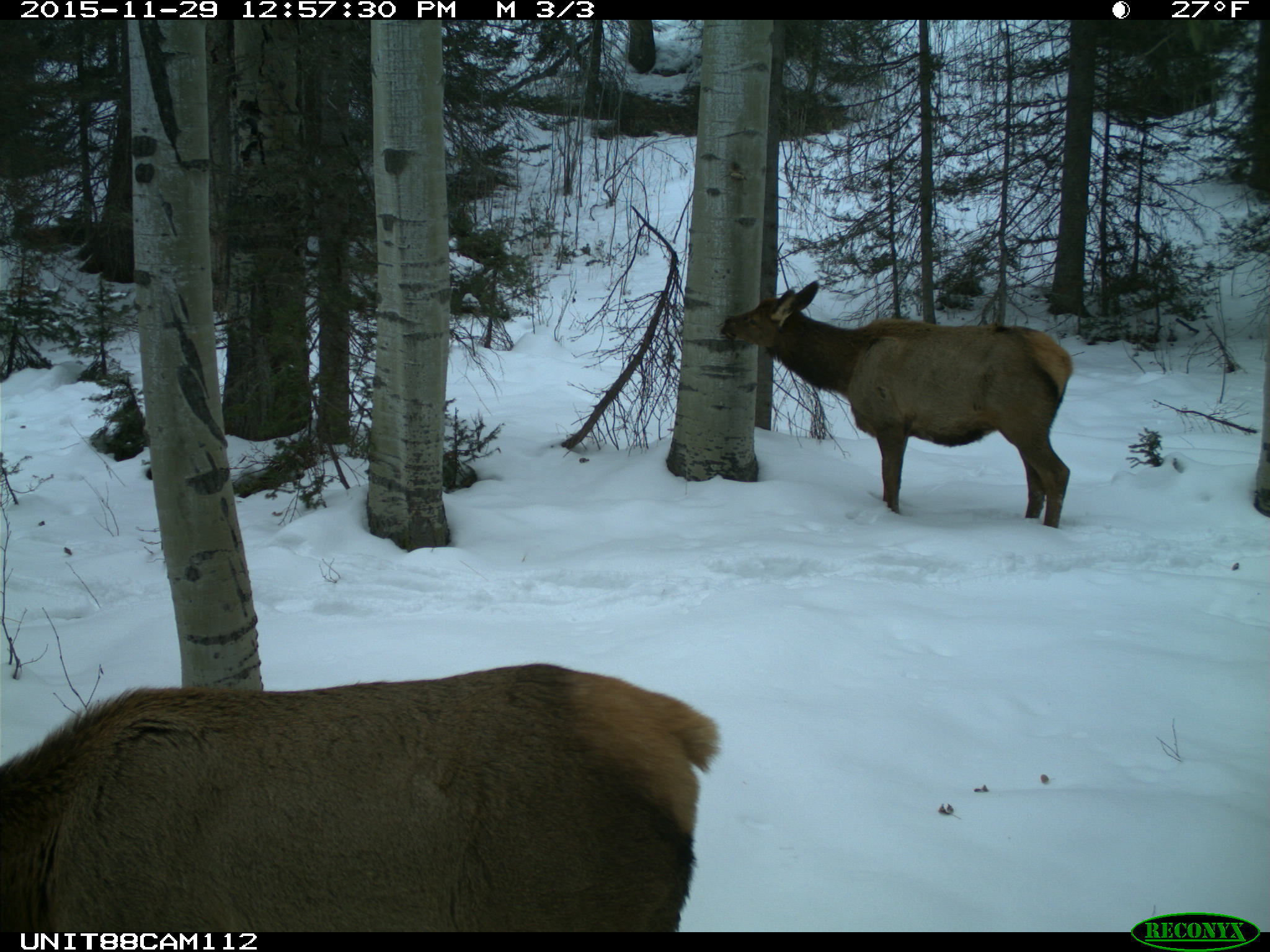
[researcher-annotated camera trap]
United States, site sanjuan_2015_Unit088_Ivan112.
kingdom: Animalia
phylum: Chordata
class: Mammalia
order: Artiodactyla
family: Cervidae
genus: Cervus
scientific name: Cervus elaphus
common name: red deer